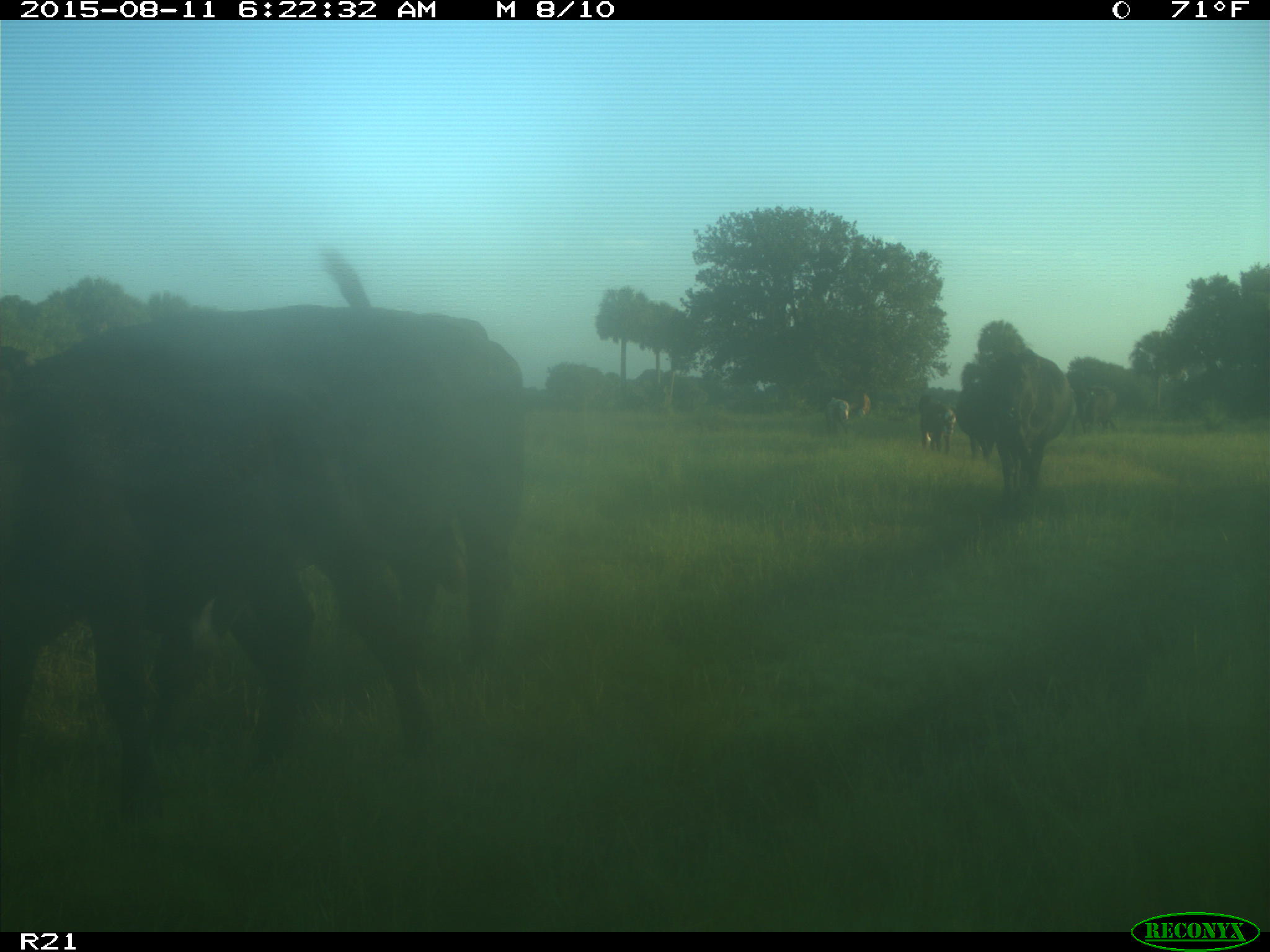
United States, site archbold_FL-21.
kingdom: Animalia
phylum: Chordata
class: Mammalia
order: Artiodactyla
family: Bovidae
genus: Bos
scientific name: Bos taurus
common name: domestic cow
Bos taurus (domestic cow).